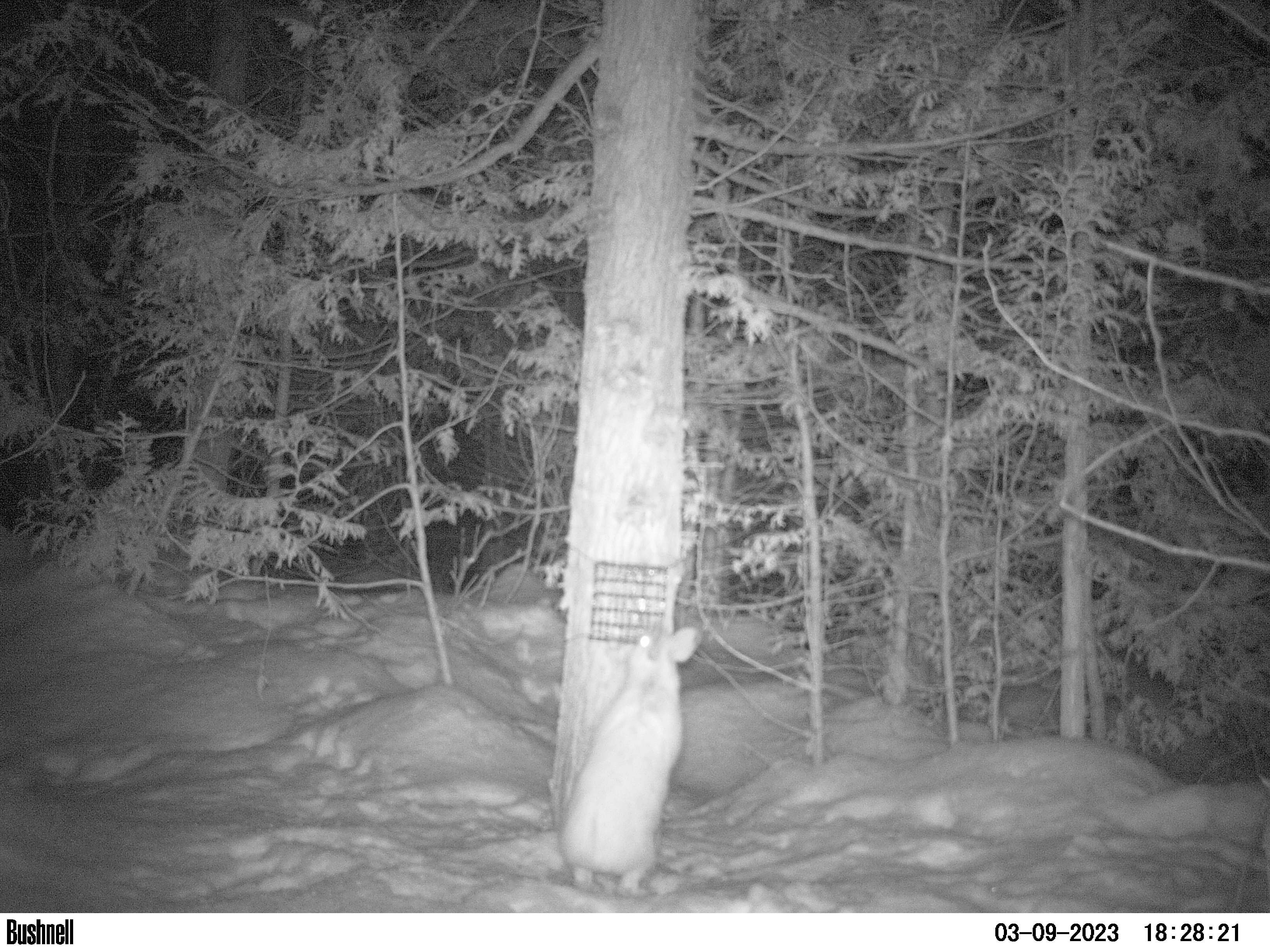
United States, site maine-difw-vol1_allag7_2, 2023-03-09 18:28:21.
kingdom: Animalia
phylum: Chordata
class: Mammalia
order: Lagomorpha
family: Leporidae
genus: Lepus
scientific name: Lepus americanus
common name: snowshoe hare